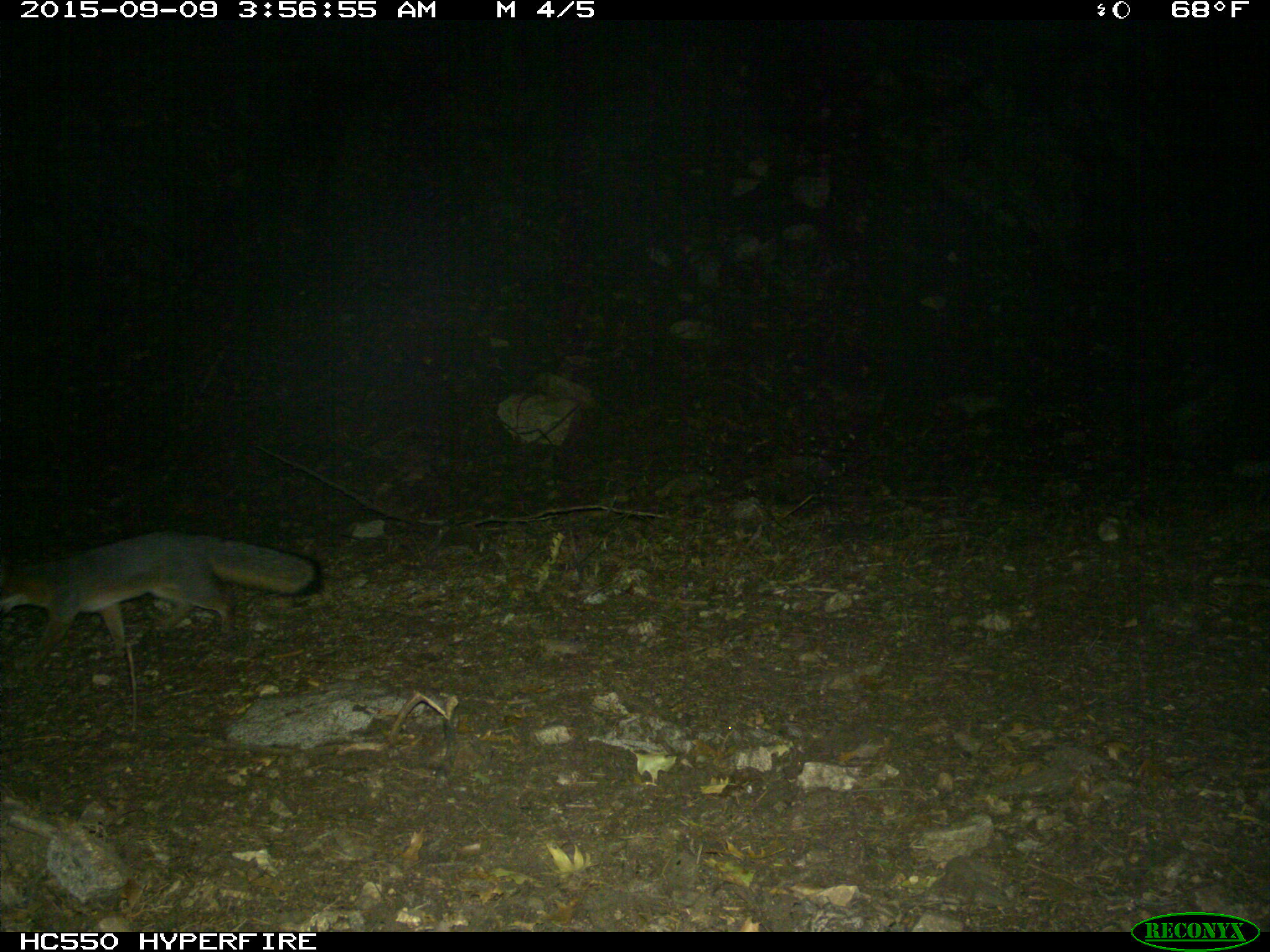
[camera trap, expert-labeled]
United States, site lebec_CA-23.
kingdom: Animalia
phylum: Chordata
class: Mammalia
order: Carnivora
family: Canidae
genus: Urocyon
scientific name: Urocyon cinereoargenteus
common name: gray fox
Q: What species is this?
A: Urocyon cinereoargenteus (gray fox).